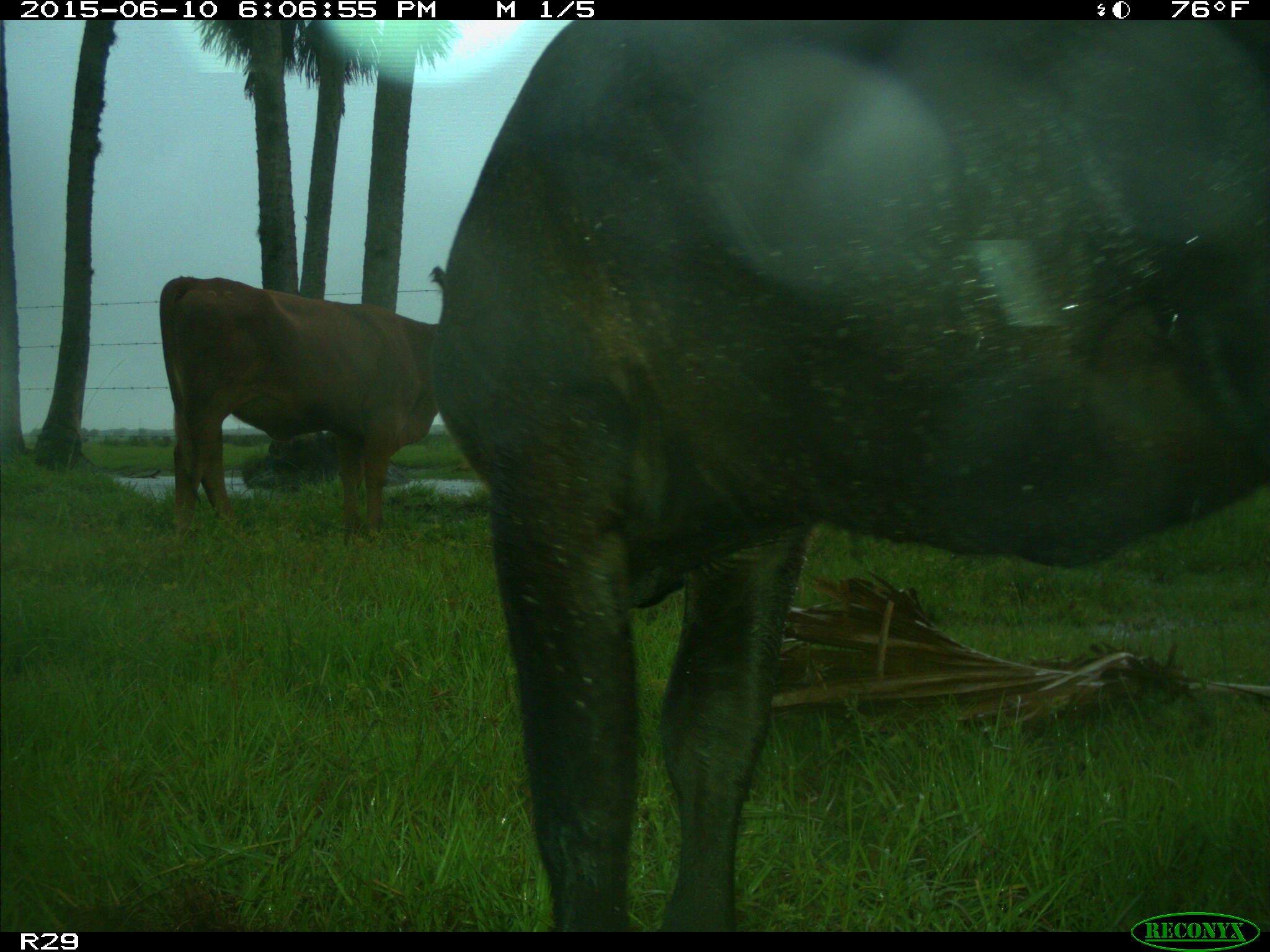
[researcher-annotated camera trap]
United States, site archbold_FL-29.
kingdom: Animalia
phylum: Chordata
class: Mammalia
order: Artiodactyla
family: Bovidae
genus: Bos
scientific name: Bos taurus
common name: domestic cow